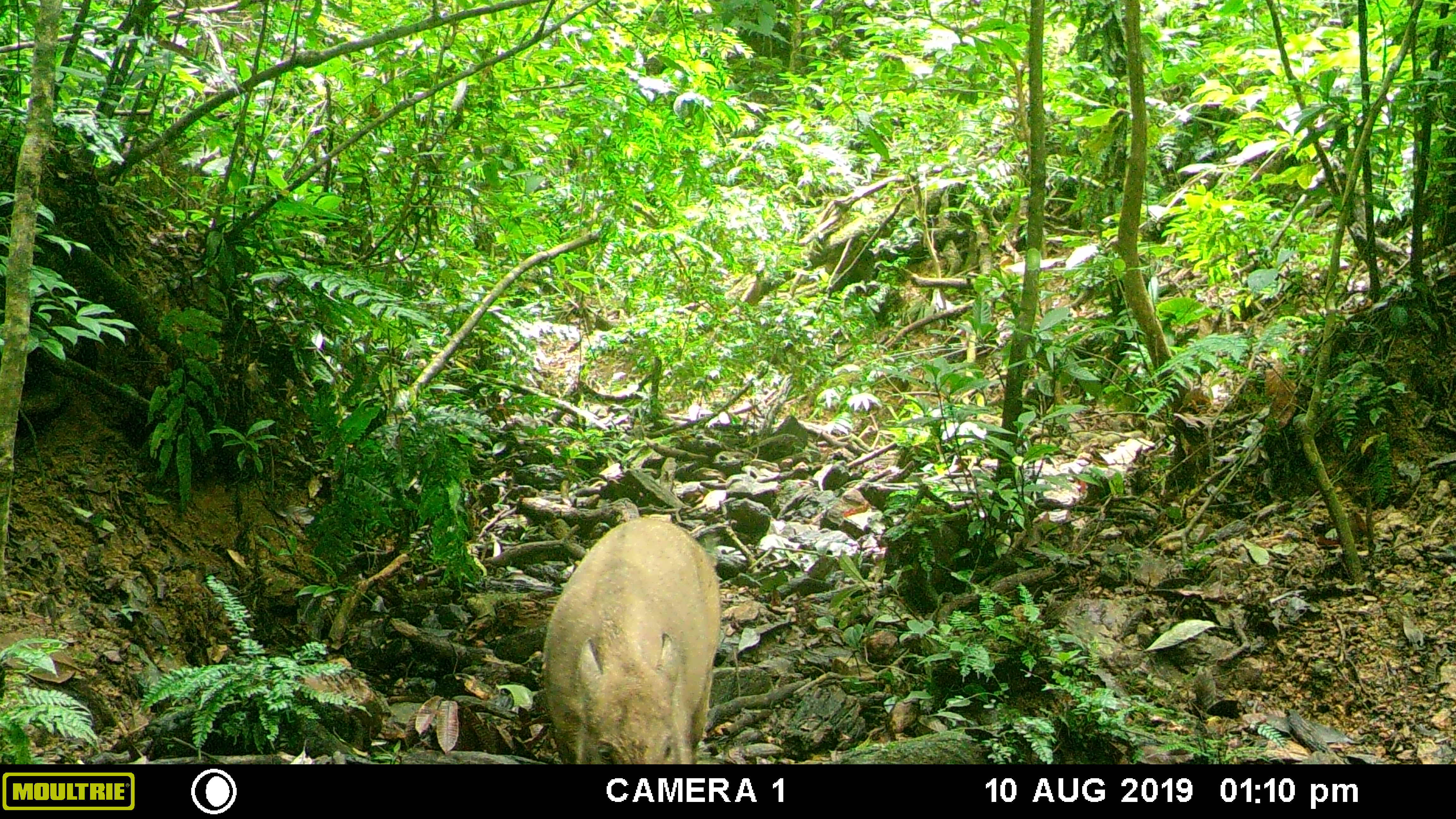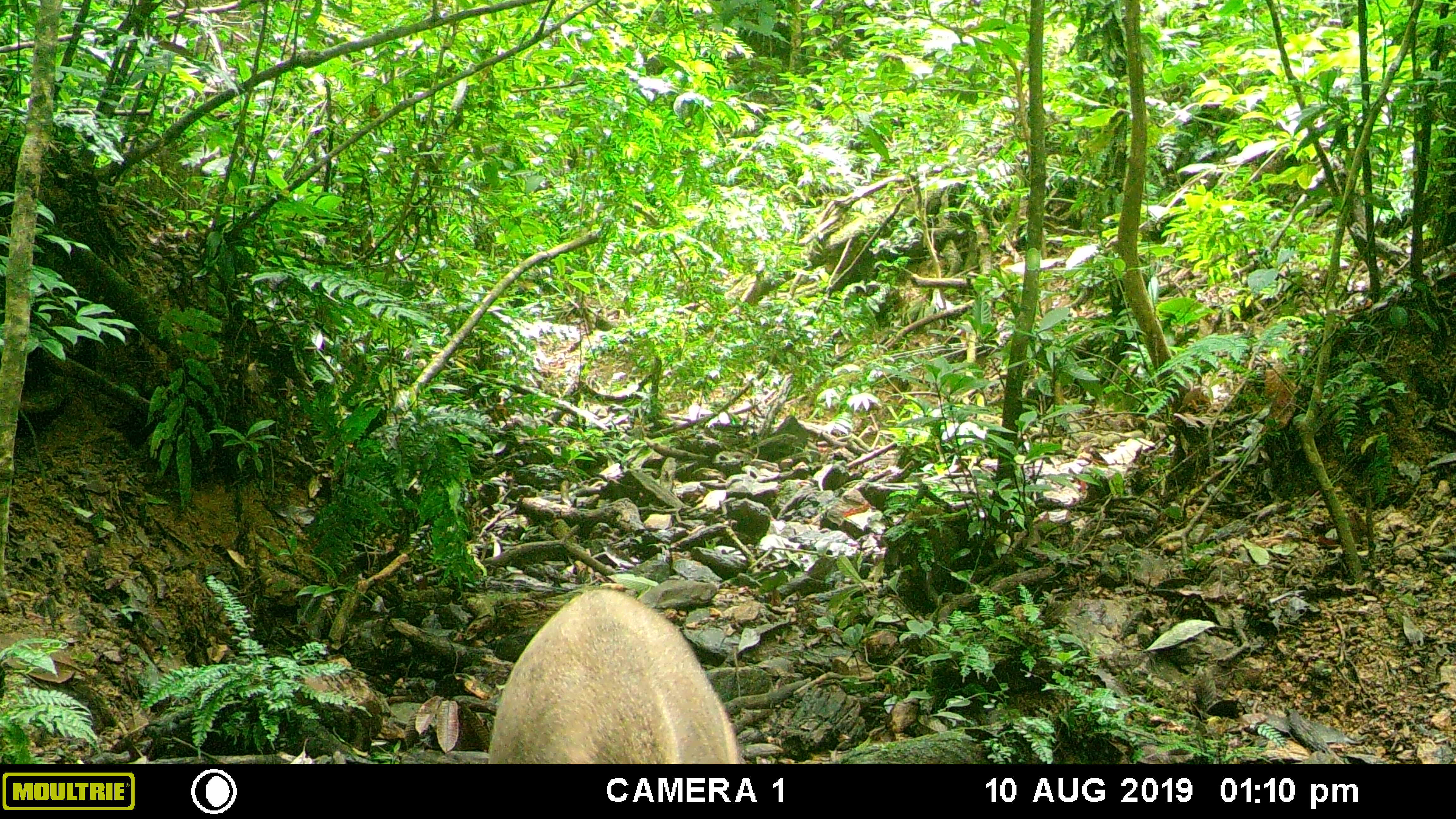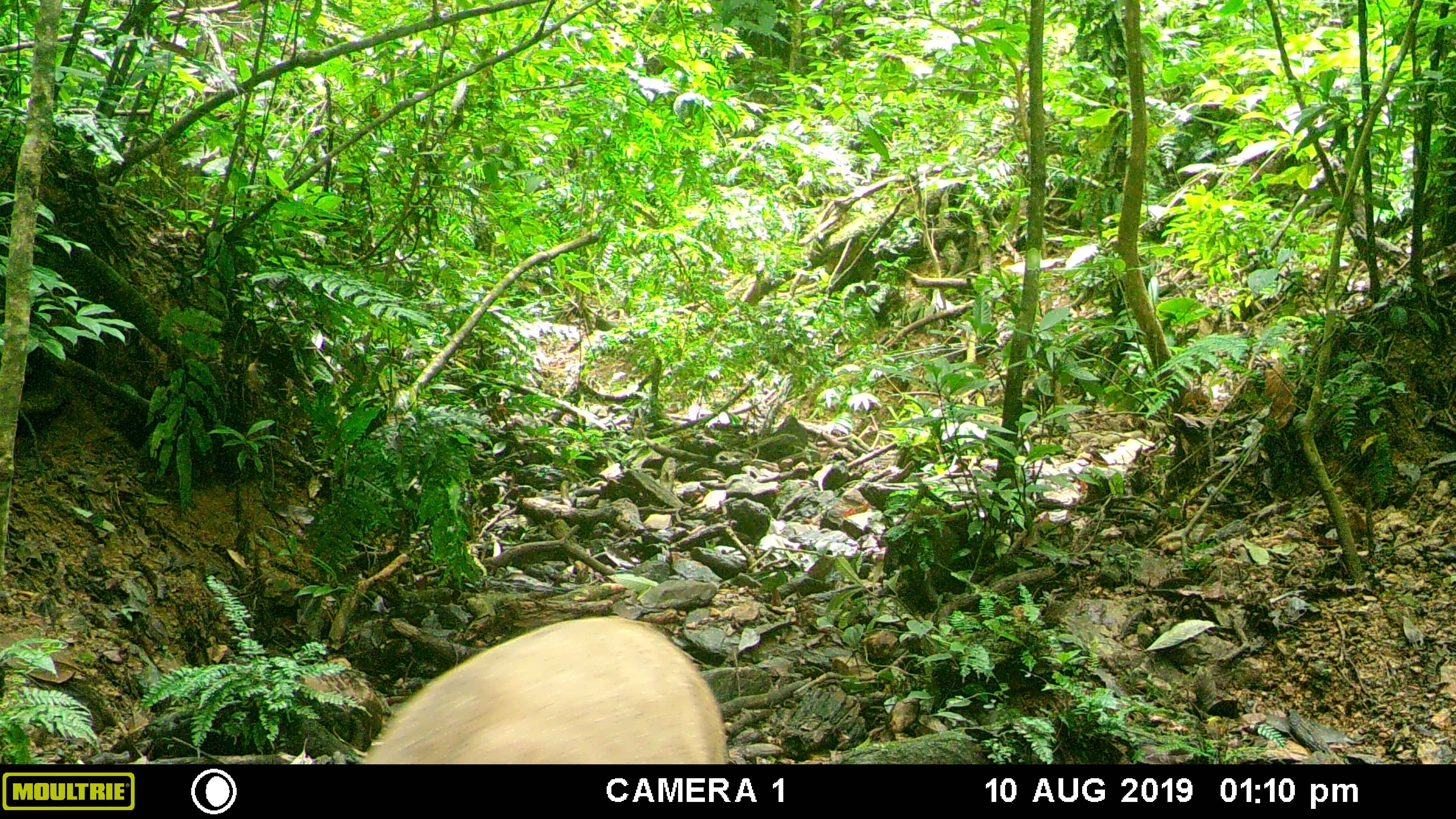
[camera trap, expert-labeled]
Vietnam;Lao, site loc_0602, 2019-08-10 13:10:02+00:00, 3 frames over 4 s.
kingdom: Animalia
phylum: Chordata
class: Mammalia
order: Artiodactyla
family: Suidae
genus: Sus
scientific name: Sus scrofa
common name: eurasian wild pig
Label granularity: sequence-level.